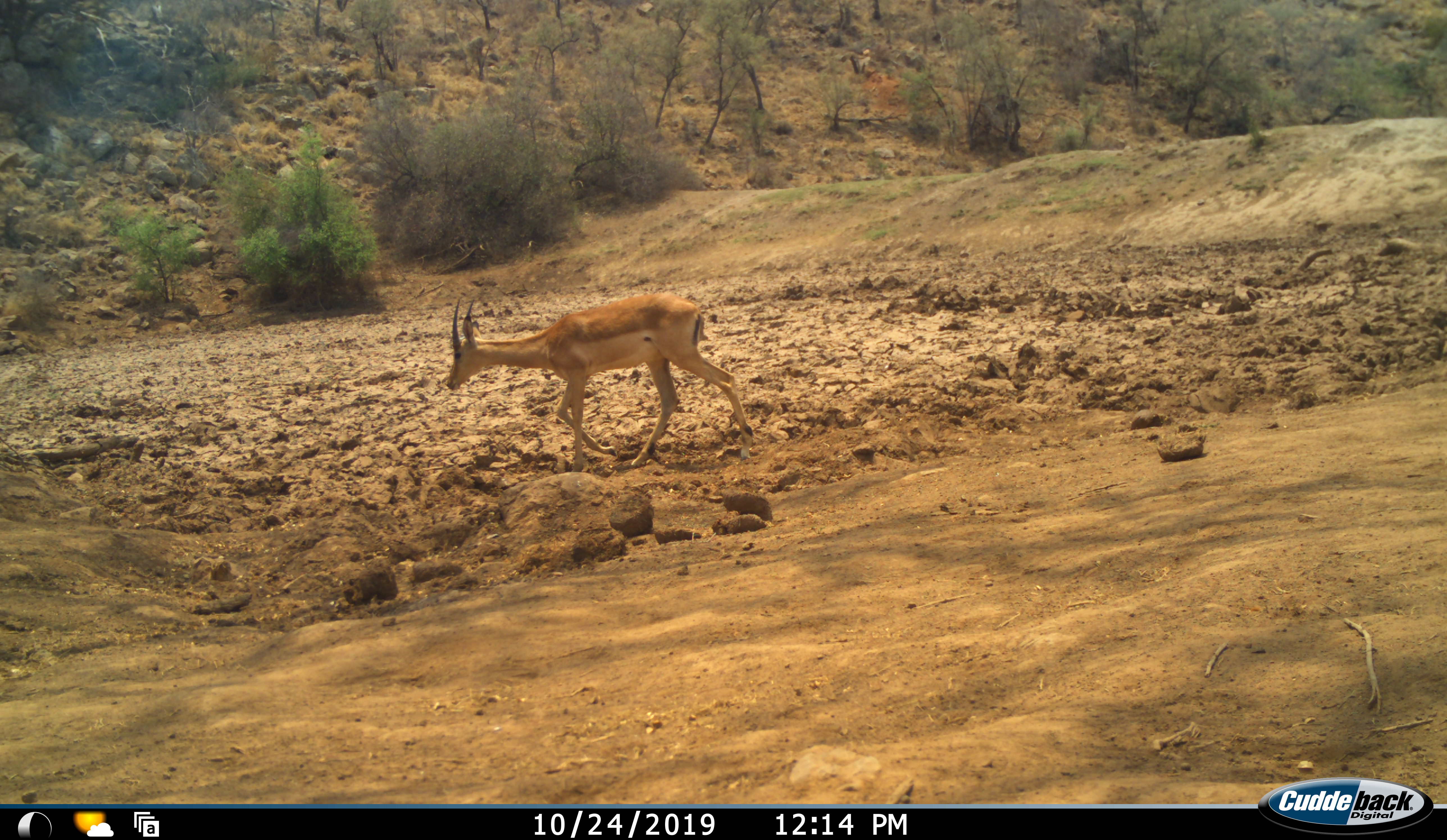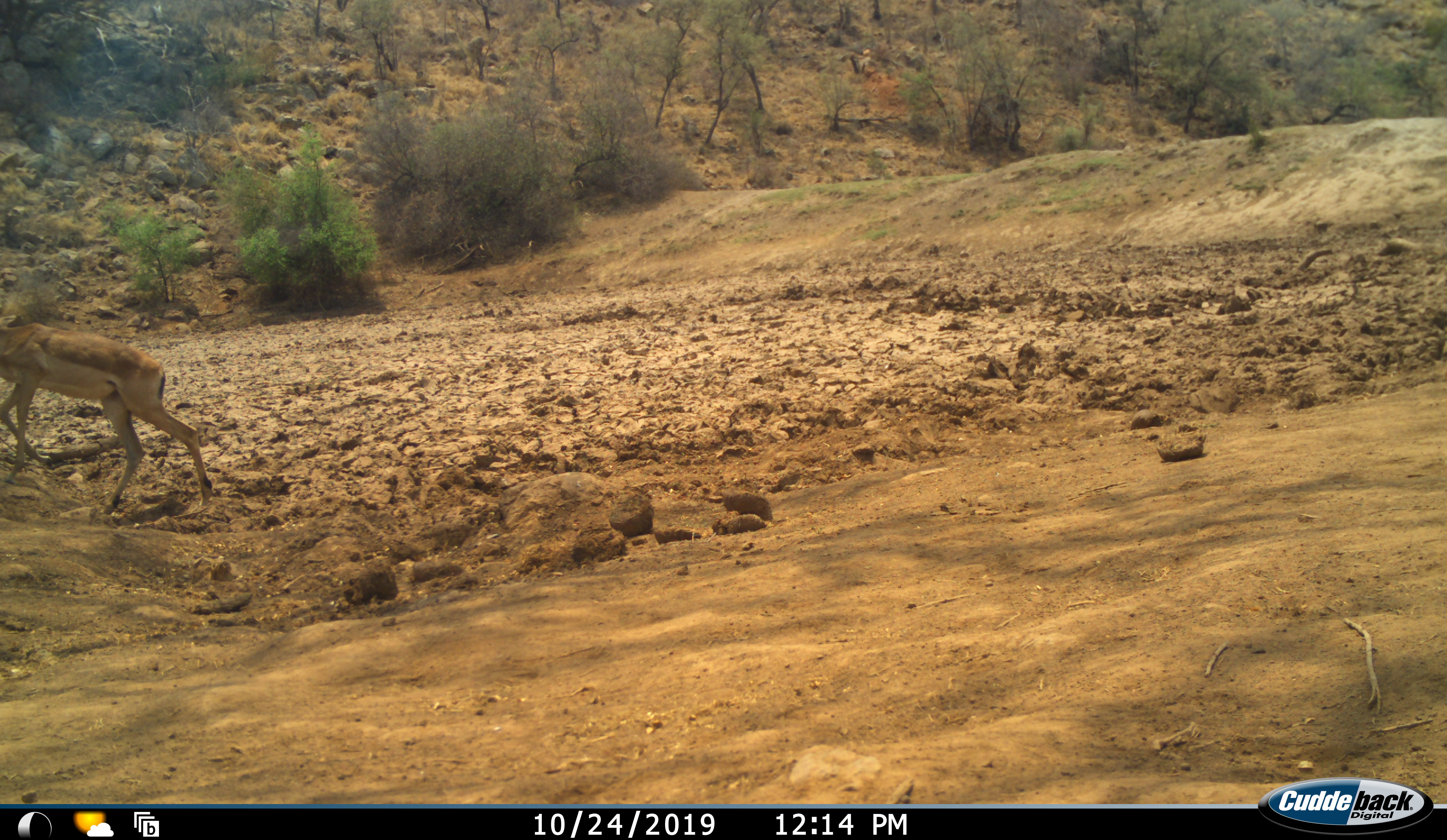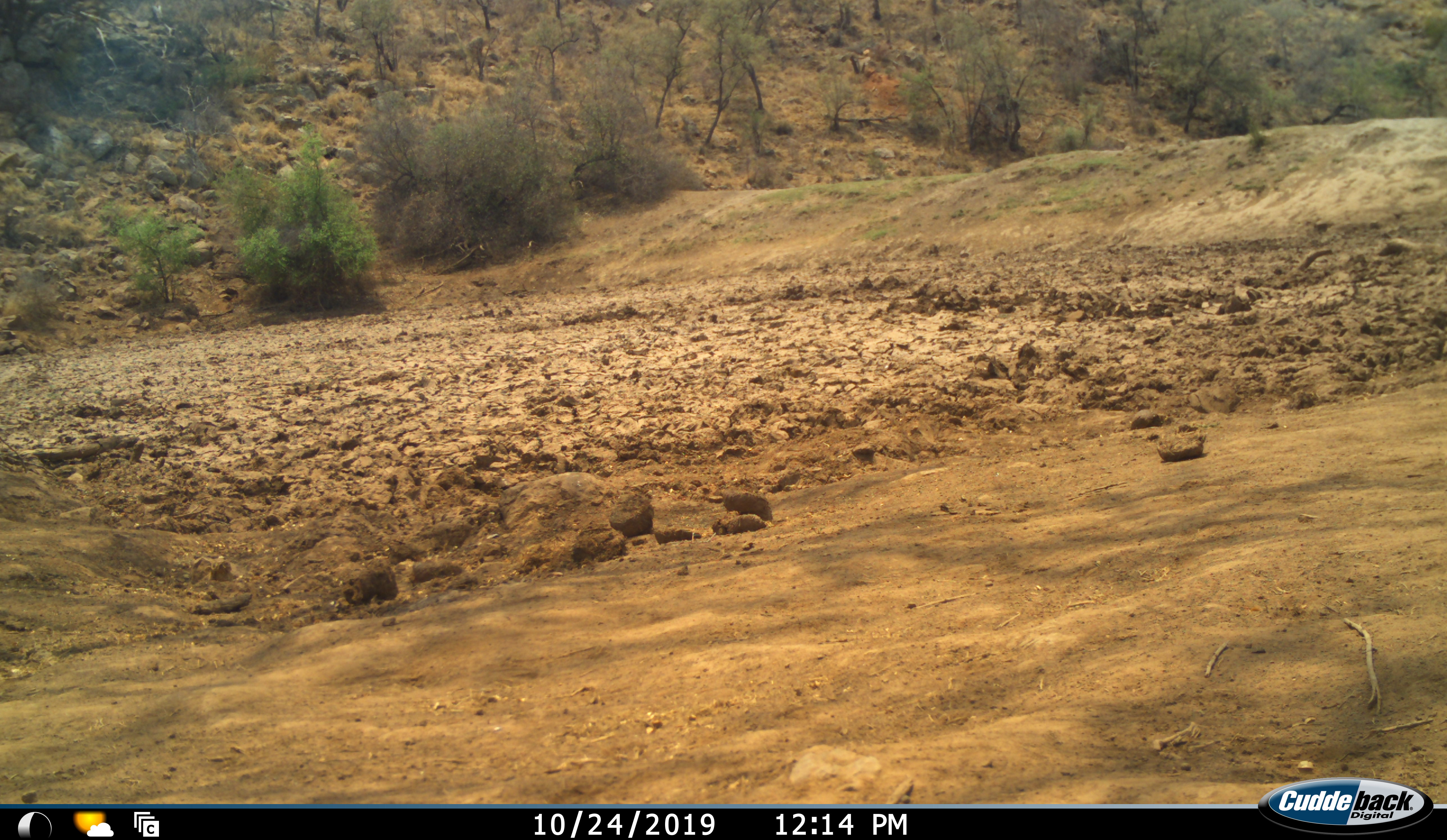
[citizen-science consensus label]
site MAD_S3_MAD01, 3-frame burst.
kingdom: Animalia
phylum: Chordata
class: Mammalia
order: Artiodactyla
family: Bovidae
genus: Aepyceros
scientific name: Aepyceros melampus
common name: impala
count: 1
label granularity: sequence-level